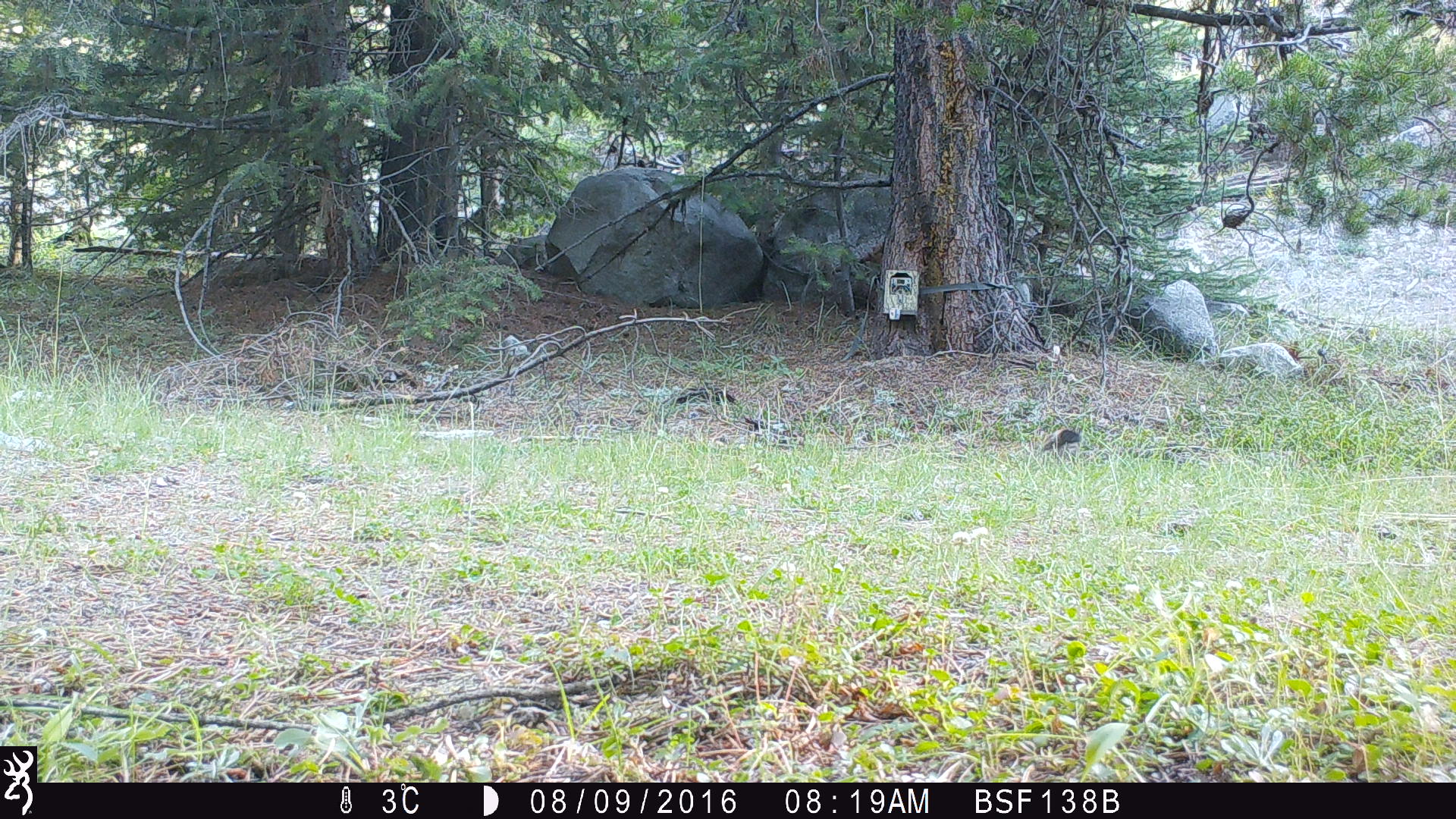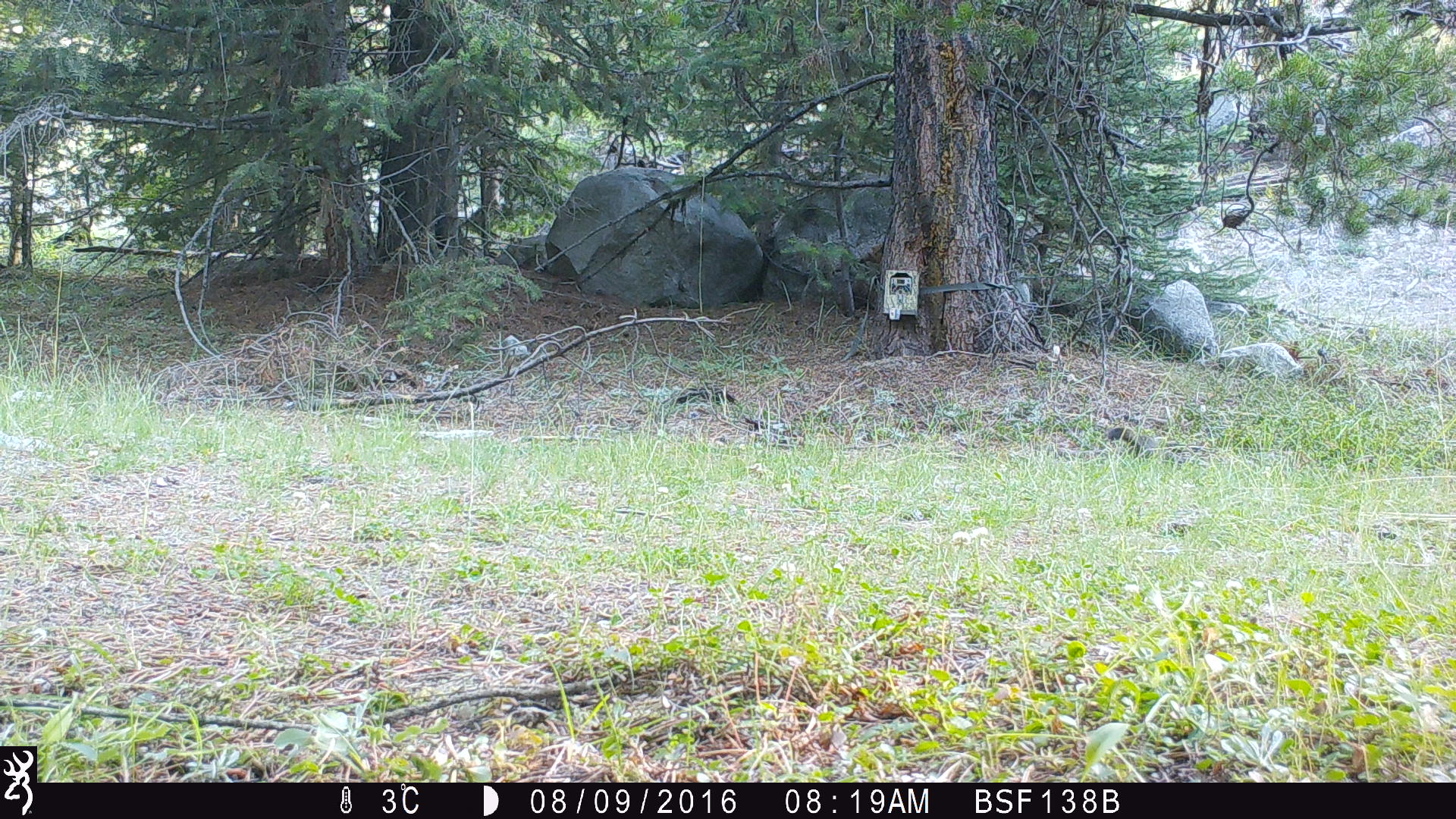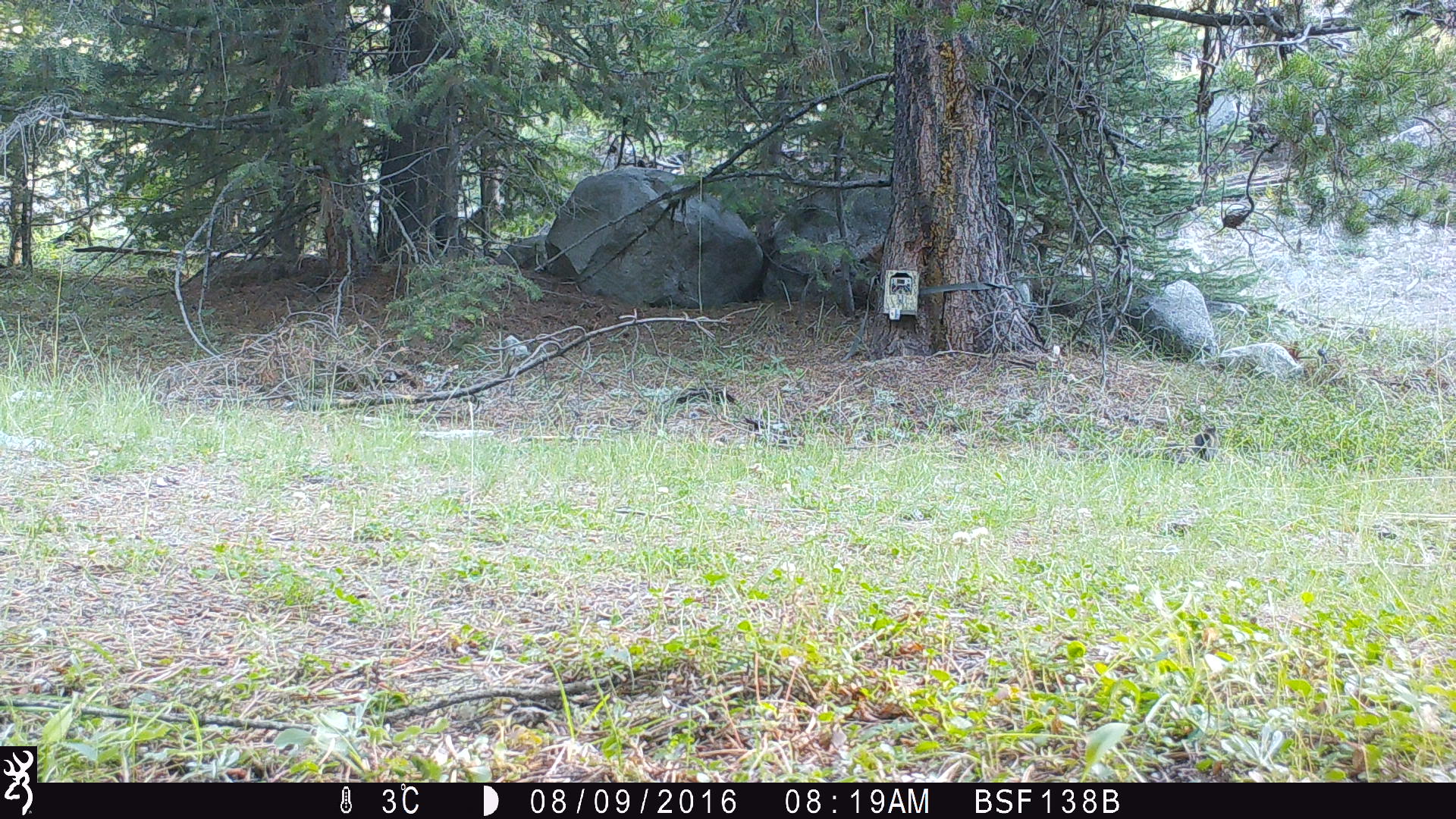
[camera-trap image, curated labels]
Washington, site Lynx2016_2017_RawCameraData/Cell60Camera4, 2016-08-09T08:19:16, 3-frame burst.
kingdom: Animalia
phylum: Chordata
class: Mammalia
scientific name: Mammalia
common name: small mammal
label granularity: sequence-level